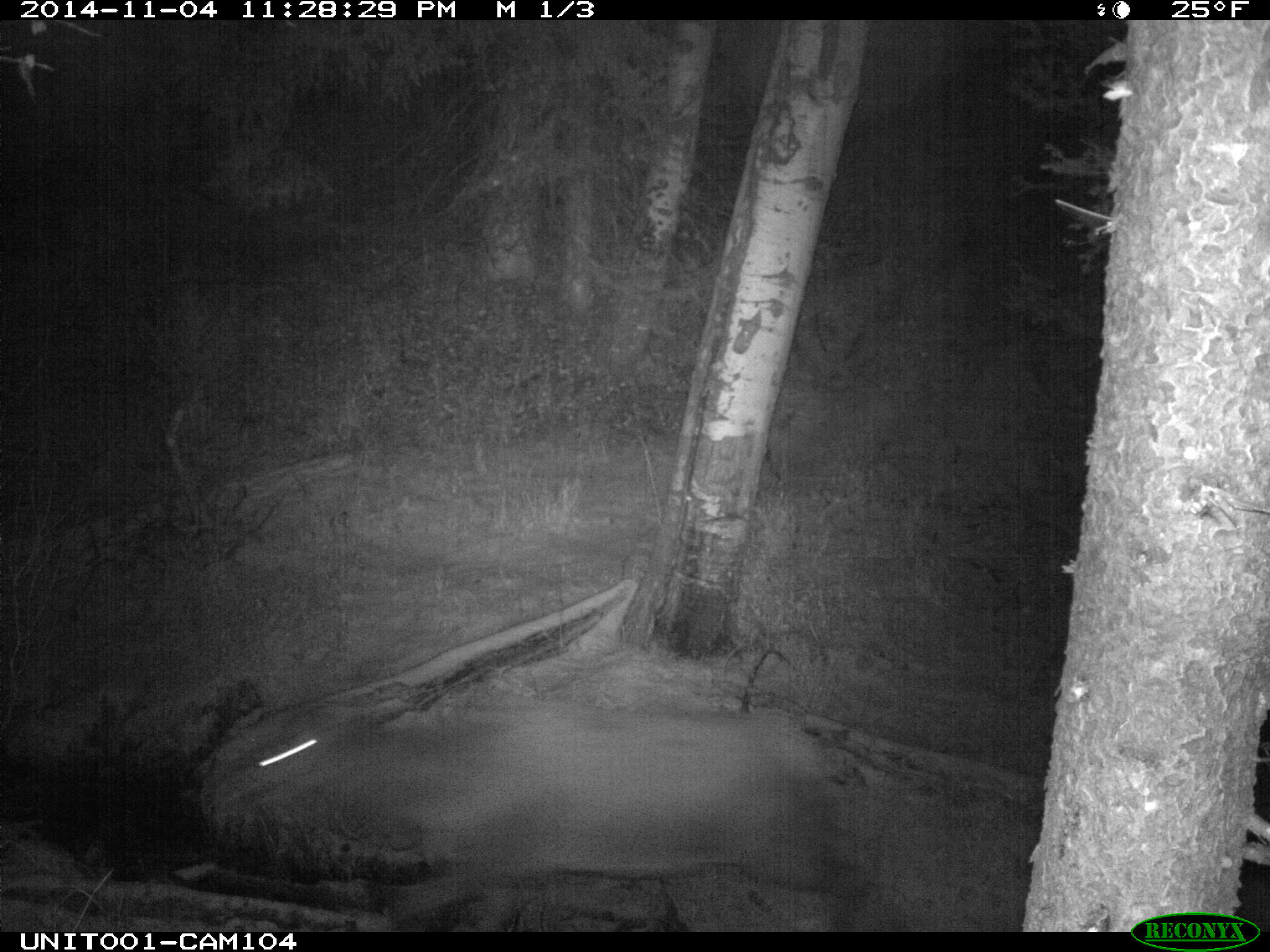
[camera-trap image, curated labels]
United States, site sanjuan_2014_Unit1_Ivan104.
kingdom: Animalia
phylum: Chordata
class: Mammalia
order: Artiodactyla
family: Cervidae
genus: Cervus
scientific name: Cervus elaphus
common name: red deer